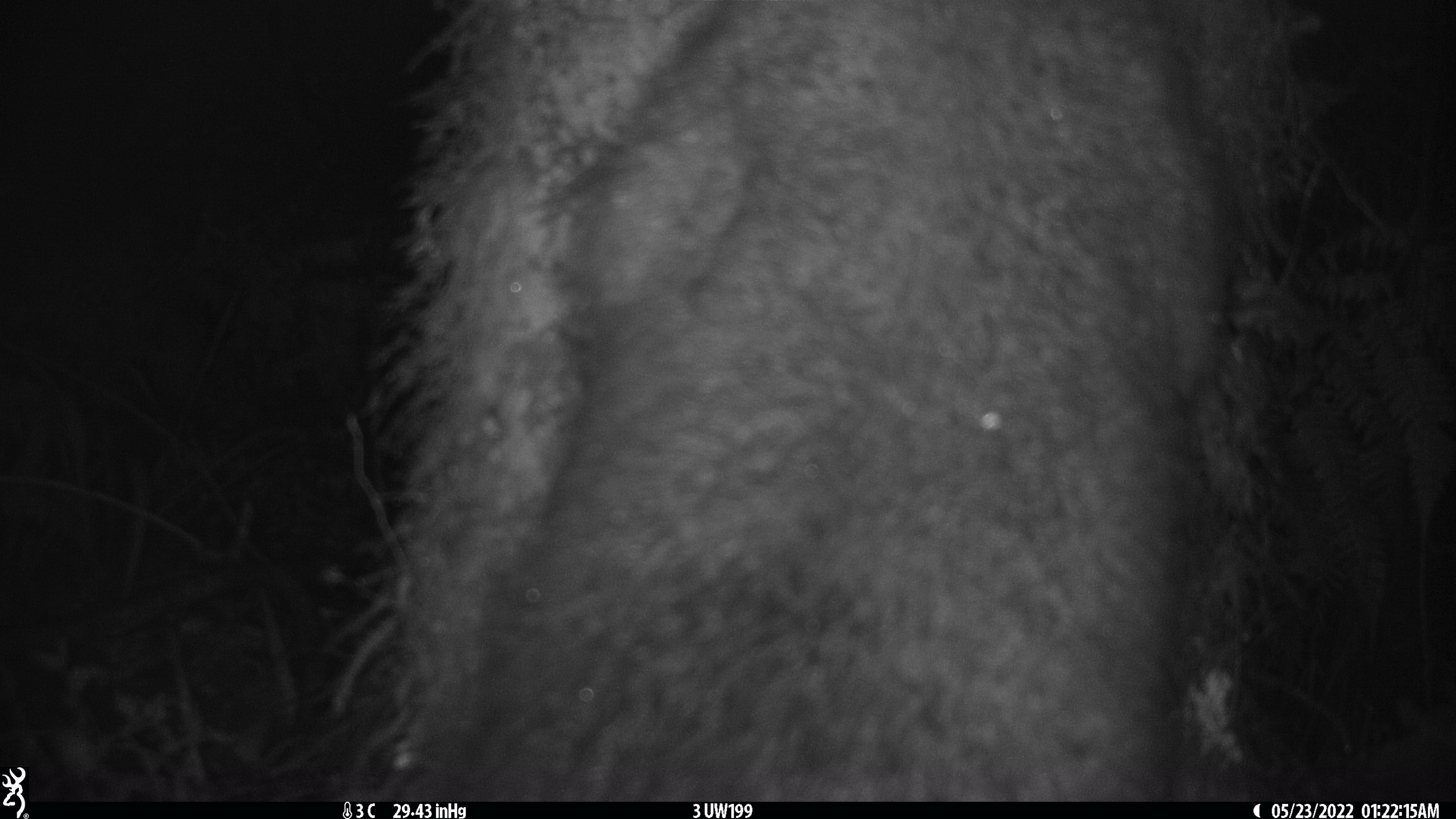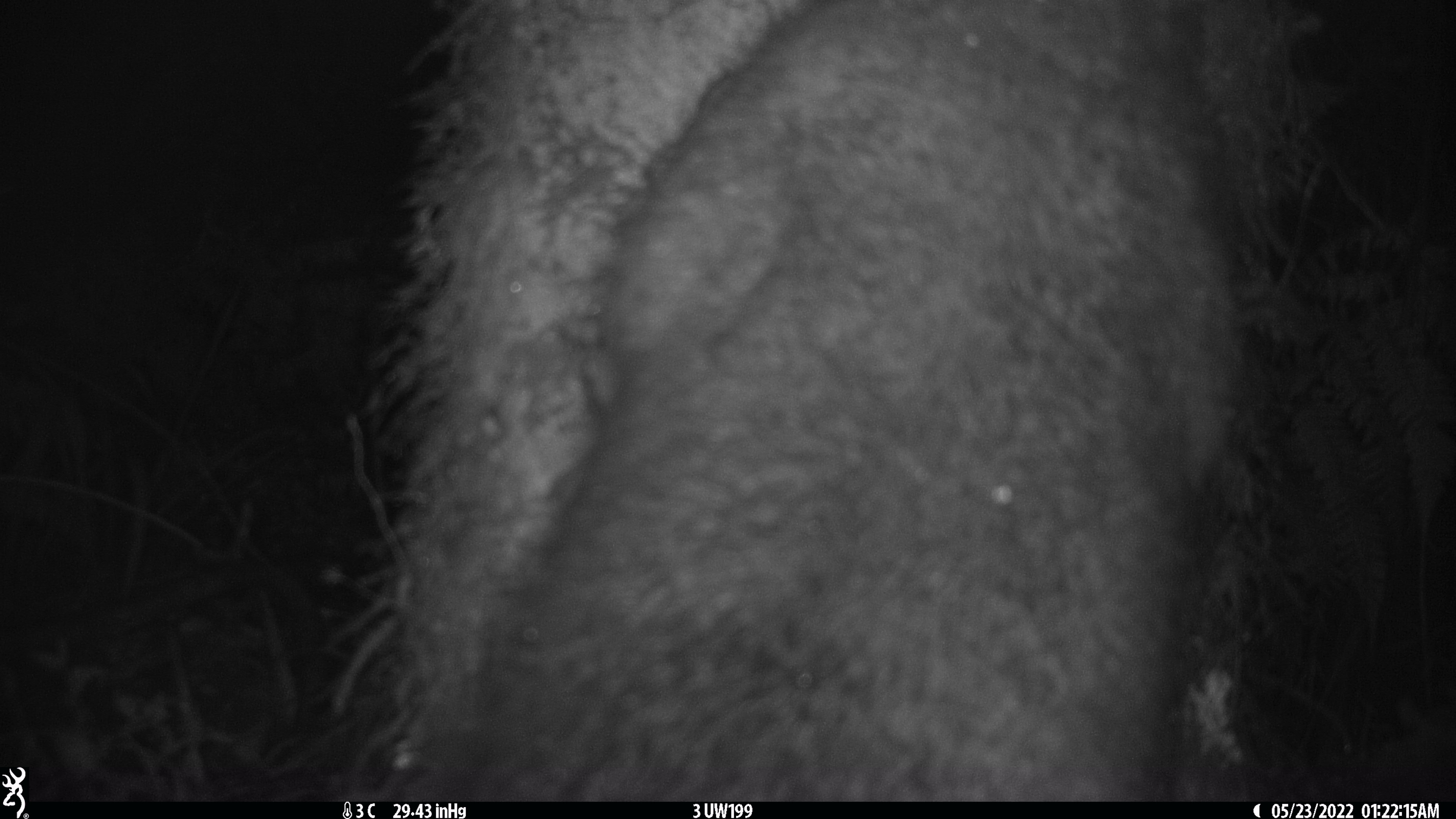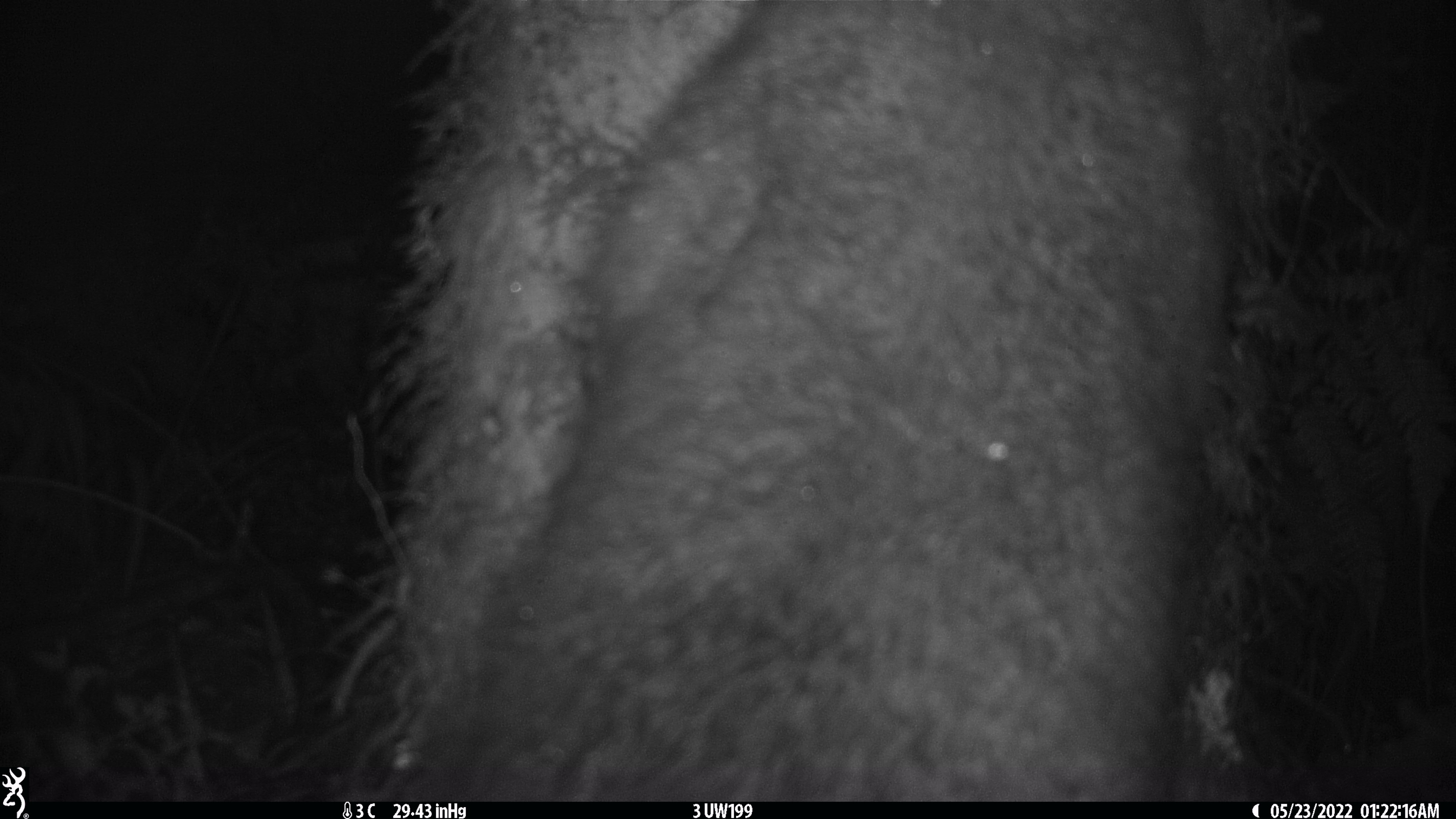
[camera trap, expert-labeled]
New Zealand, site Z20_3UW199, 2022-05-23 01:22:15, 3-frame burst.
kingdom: Animalia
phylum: Chordata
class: Mammalia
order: Diprotodontia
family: Phalangeridae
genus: Trichosurus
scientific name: Trichosurus vulpecula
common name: common brushtail possum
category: possum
Possum (common brushtail possum) (Trichosurus vulpecula).